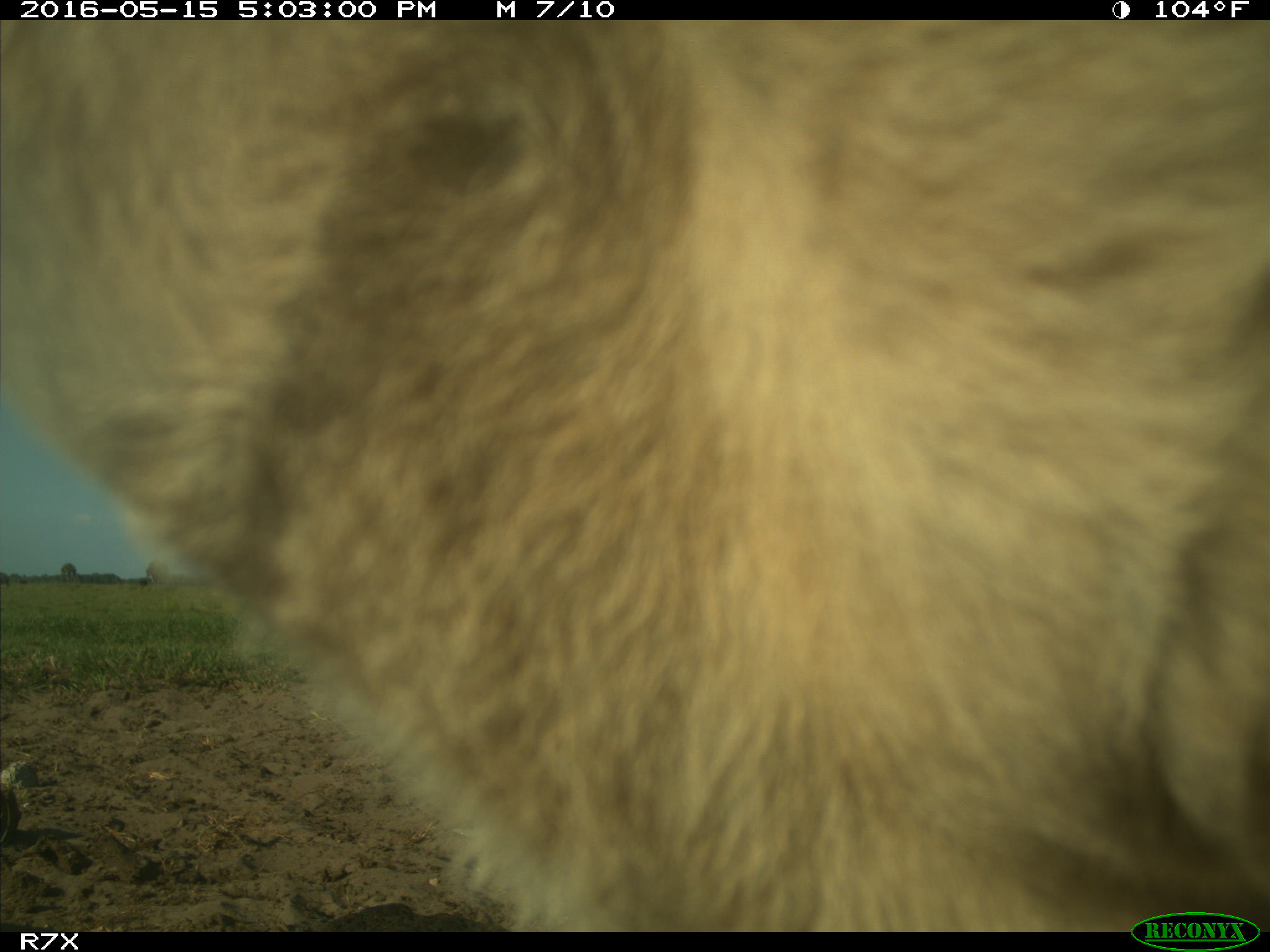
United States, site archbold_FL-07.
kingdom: Animalia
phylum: Chordata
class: Mammalia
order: Artiodactyla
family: Bovidae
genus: Bos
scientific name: Bos taurus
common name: domestic cow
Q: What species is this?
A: Bos taurus (domestic cow).